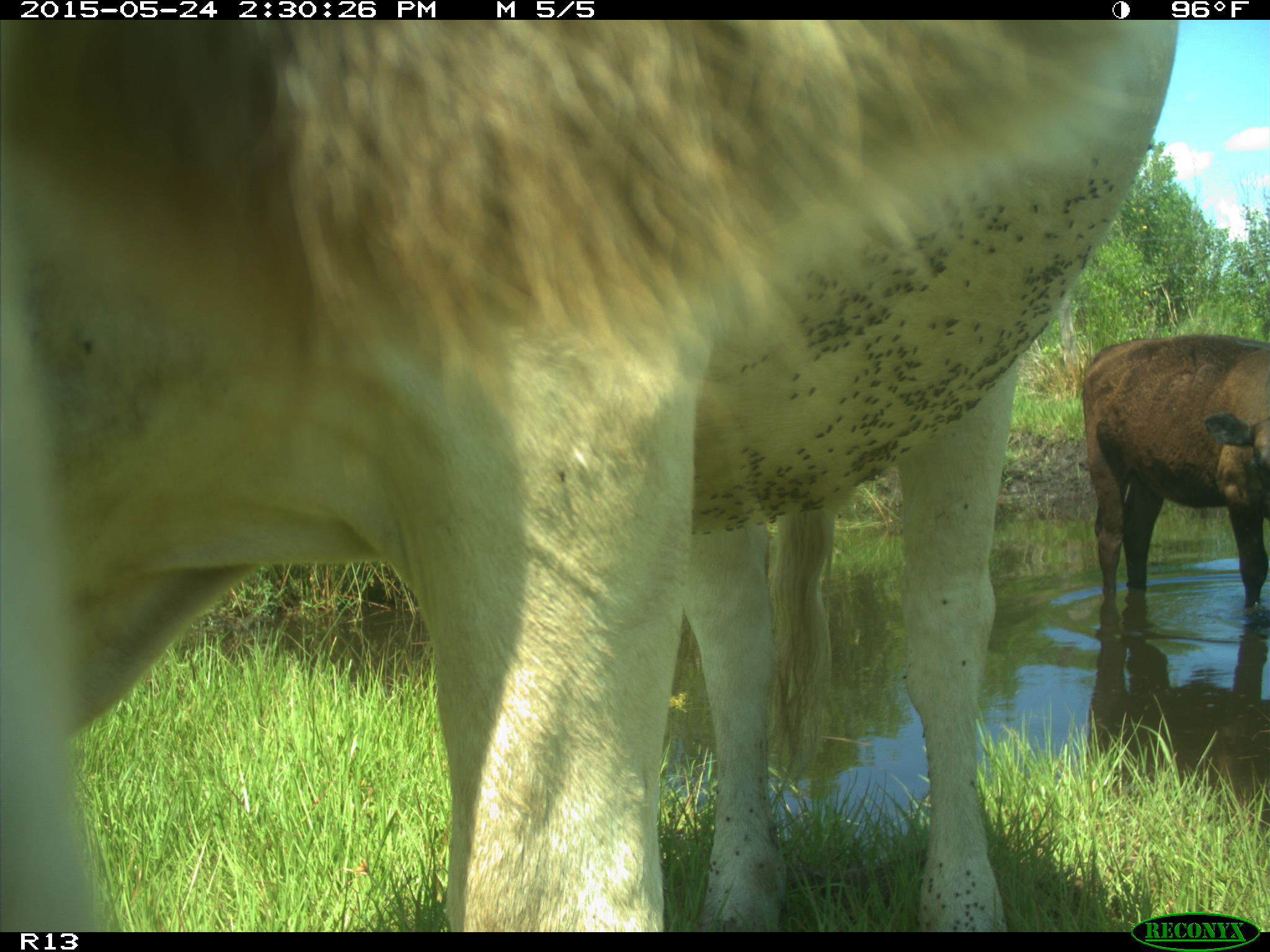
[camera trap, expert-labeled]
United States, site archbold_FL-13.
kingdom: Animalia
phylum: Chordata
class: Mammalia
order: Artiodactyla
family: Bovidae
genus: Bos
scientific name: Bos taurus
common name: domestic cow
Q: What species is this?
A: Bos taurus (domestic cow).